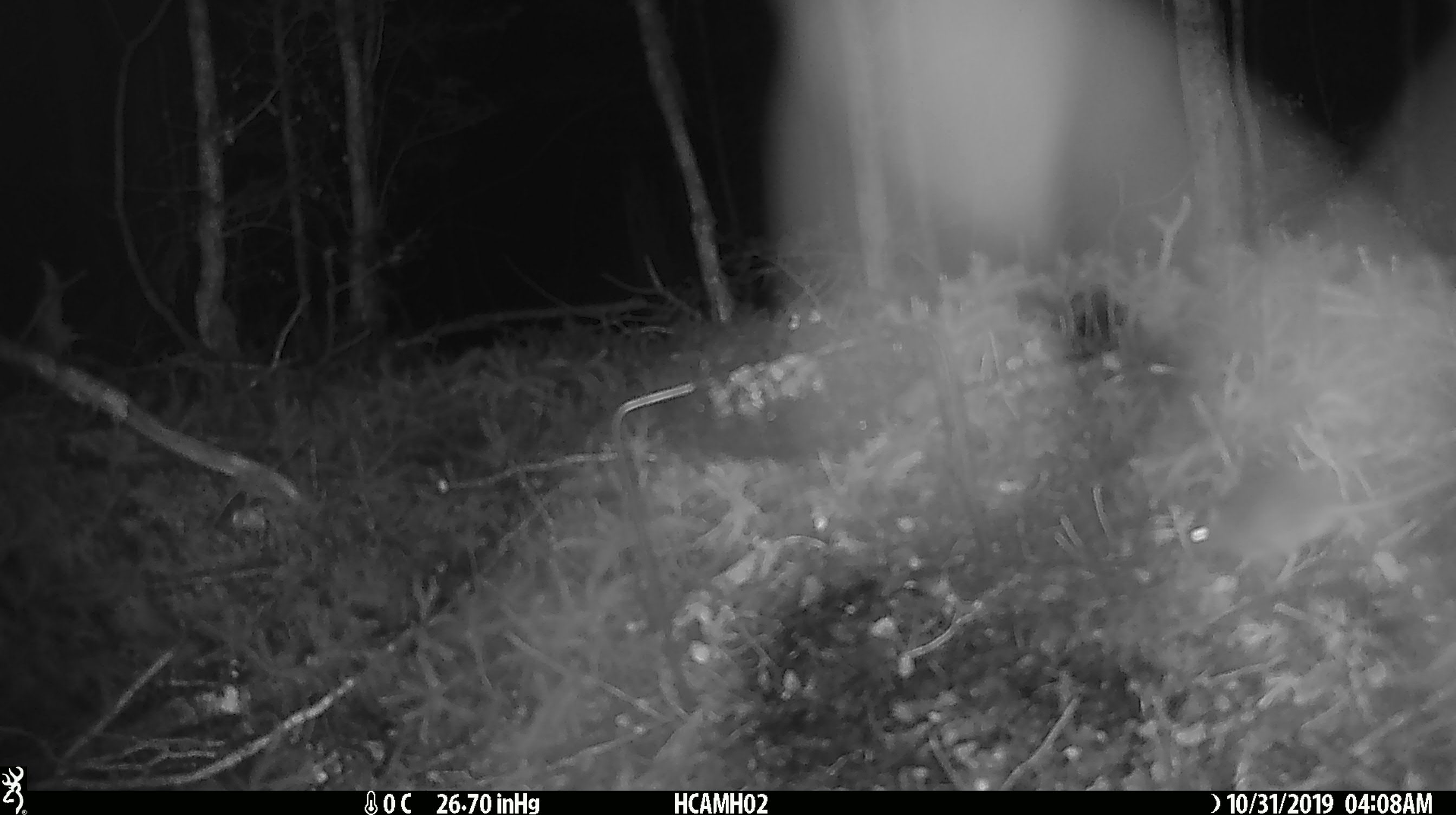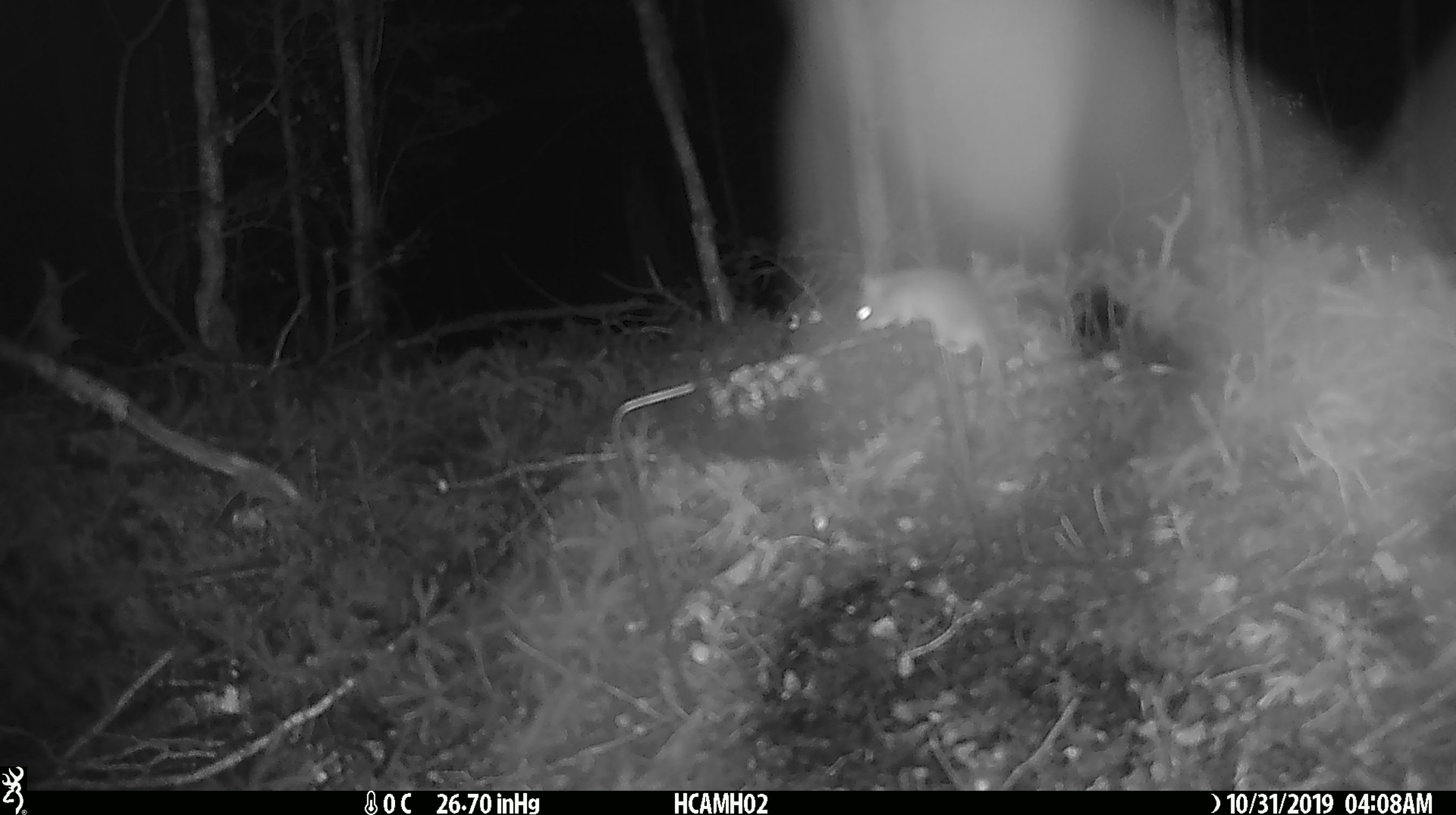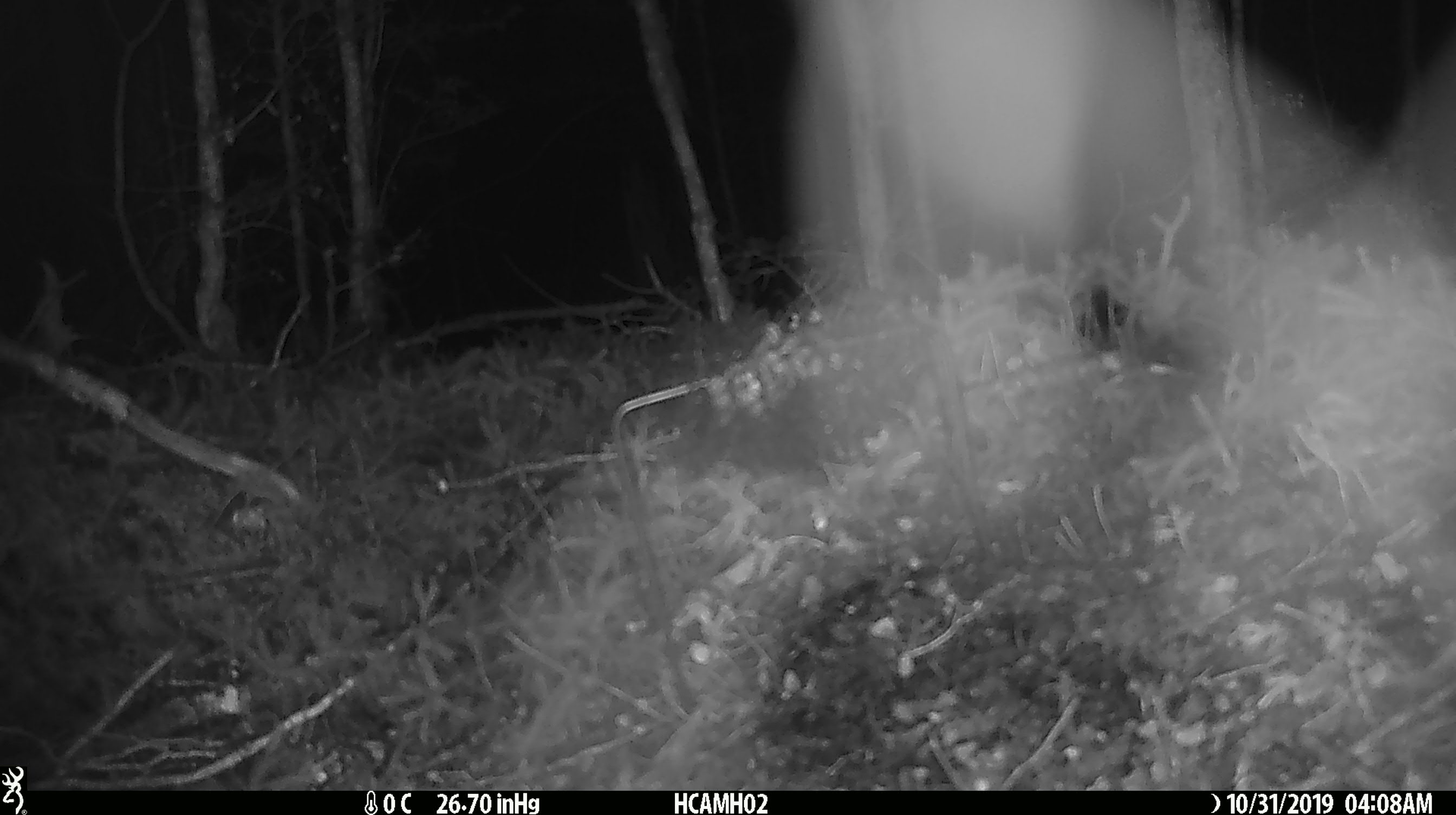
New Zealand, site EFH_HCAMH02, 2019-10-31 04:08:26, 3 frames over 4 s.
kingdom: Animalia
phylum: Chordata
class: Mammalia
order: Rodentia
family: Muridae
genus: Mus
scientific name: Mus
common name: mouse